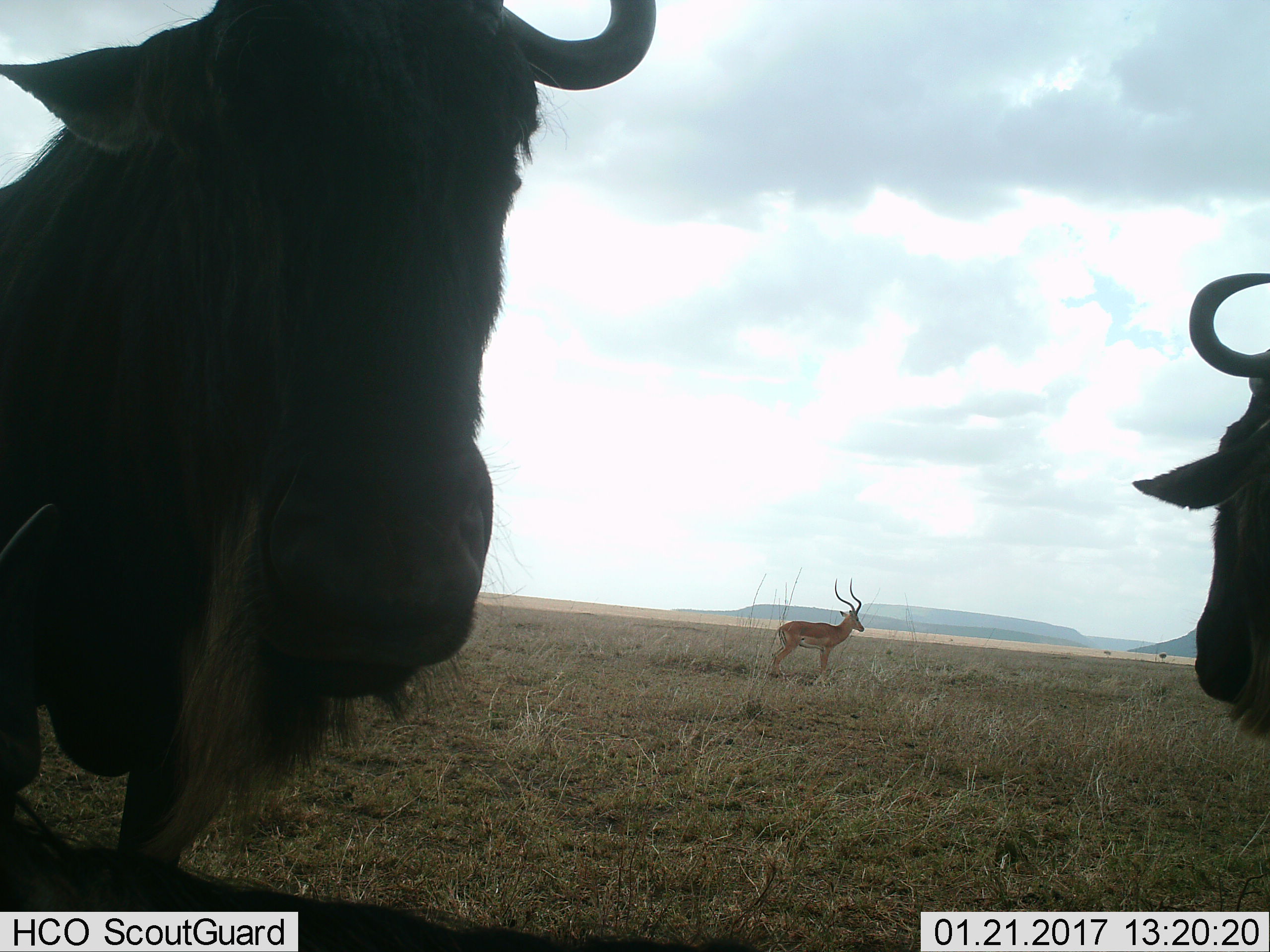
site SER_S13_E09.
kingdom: Animalia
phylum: Chordata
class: Mammalia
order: Artiodactyla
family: Bovidae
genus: Aepyceros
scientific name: Aepyceros melampus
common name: impala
Impala (Aepyceros melampus), count 1. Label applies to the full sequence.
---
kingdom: Animalia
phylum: Chordata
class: Mammalia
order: Artiodactyla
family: Bovidae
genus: Connochaetes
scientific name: Connochaetes taurinus taurinus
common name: blue wildebeest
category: wildebeestblue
Wildebeestblue (blue wildebeest) (Connochaetes taurinus taurinus), count 2. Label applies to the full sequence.